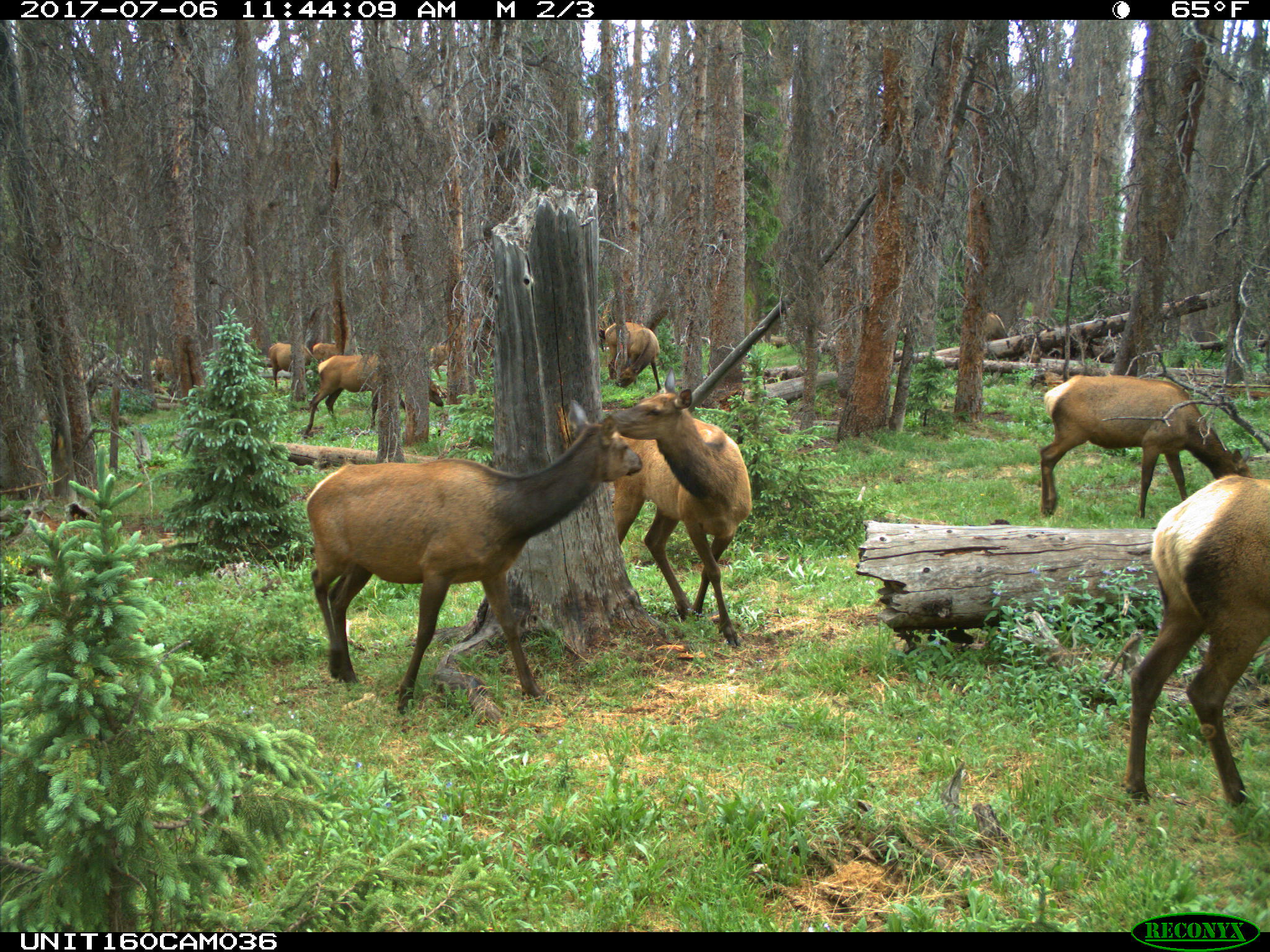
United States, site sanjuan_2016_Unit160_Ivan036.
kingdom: Animalia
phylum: Chordata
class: Mammalia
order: Artiodactyla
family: Cervidae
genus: Cervus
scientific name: Cervus elaphus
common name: red deer